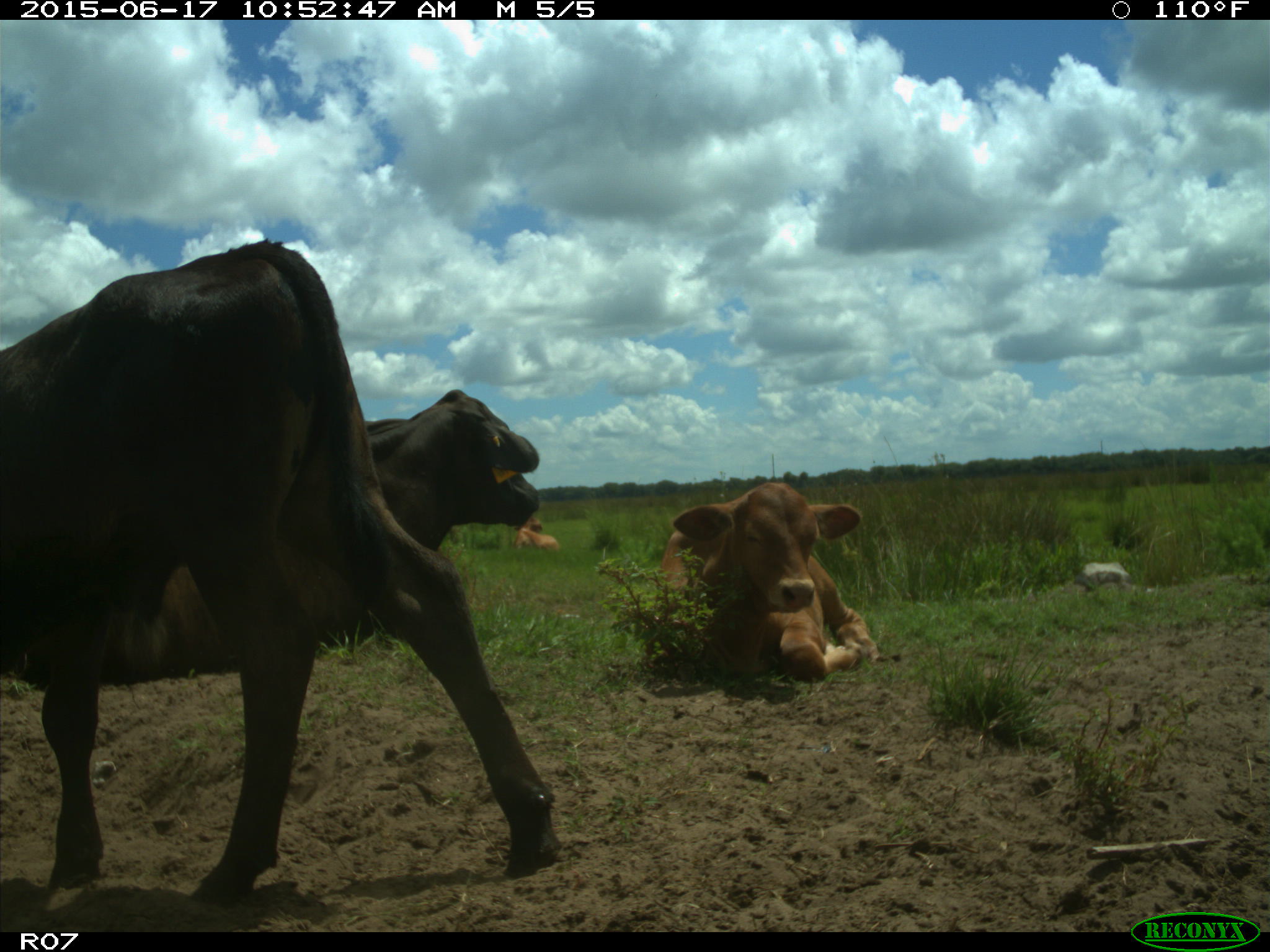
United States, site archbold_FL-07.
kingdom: Animalia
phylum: Chordata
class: Mammalia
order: Artiodactyla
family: Bovidae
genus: Bos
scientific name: Bos taurus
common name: domestic cow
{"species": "Bos taurus (domestic cow)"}